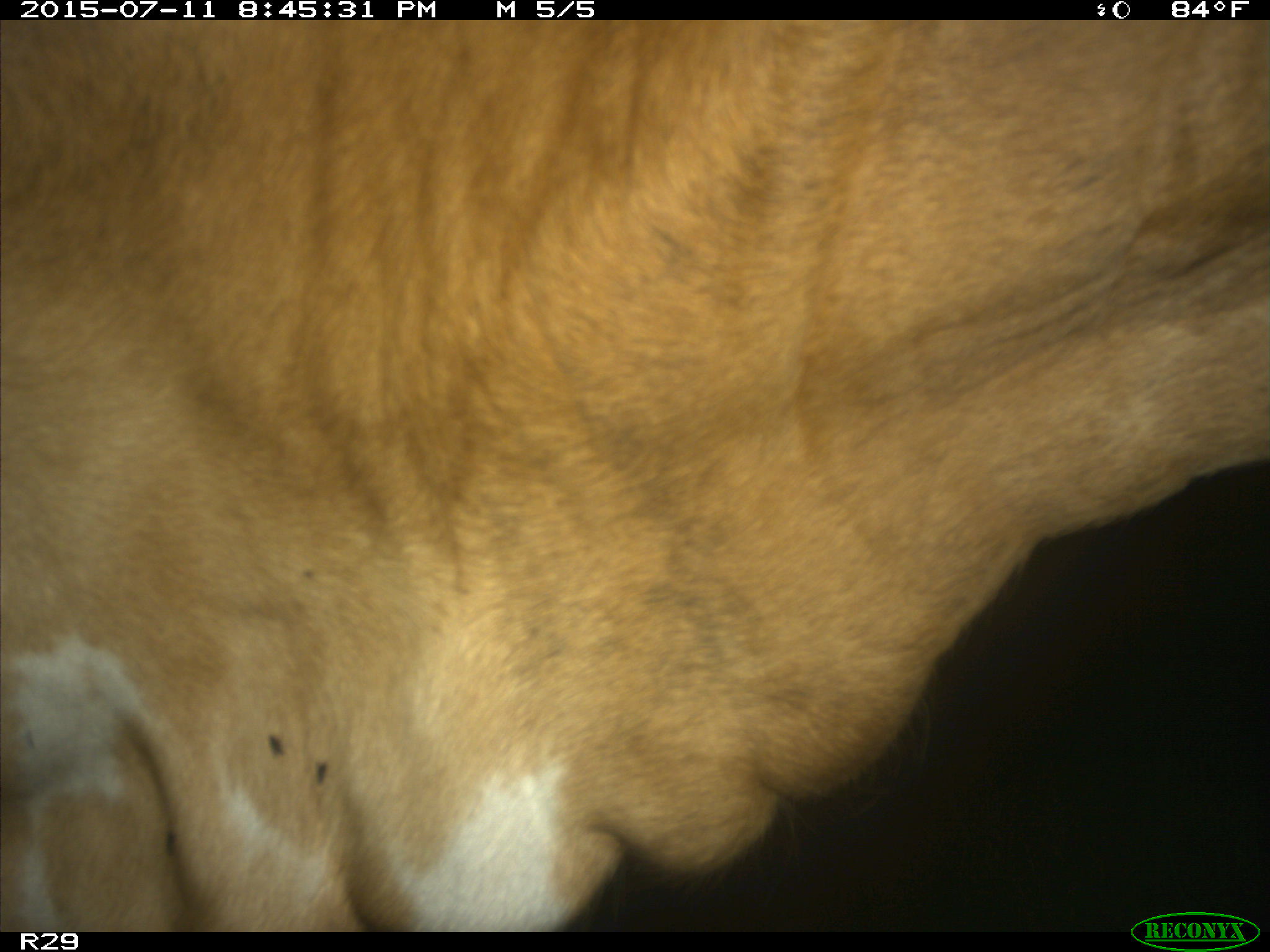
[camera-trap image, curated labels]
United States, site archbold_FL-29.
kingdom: Animalia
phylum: Chordata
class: Mammalia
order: Artiodactyla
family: Bovidae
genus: Bos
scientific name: Bos taurus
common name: domestic cow